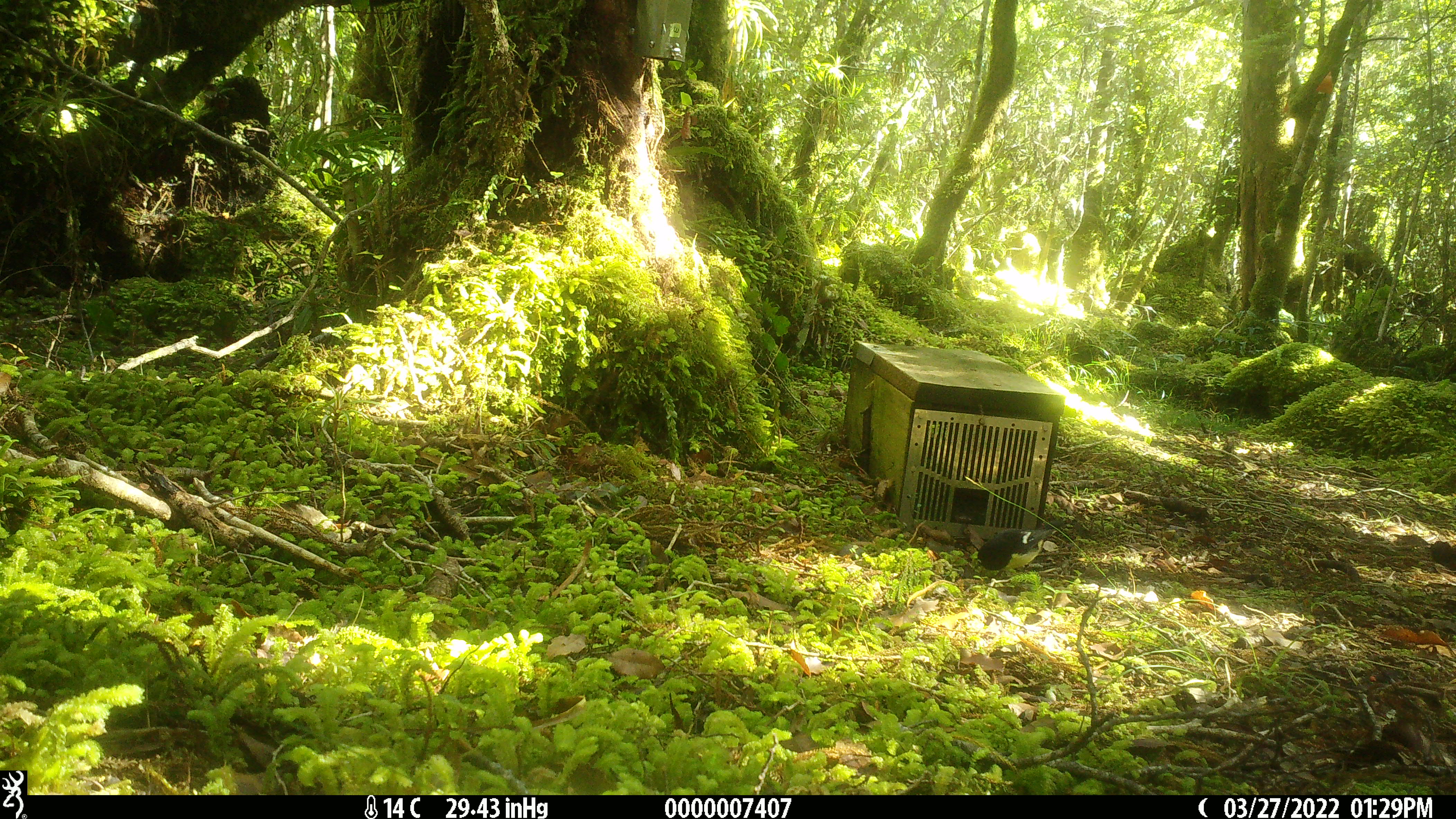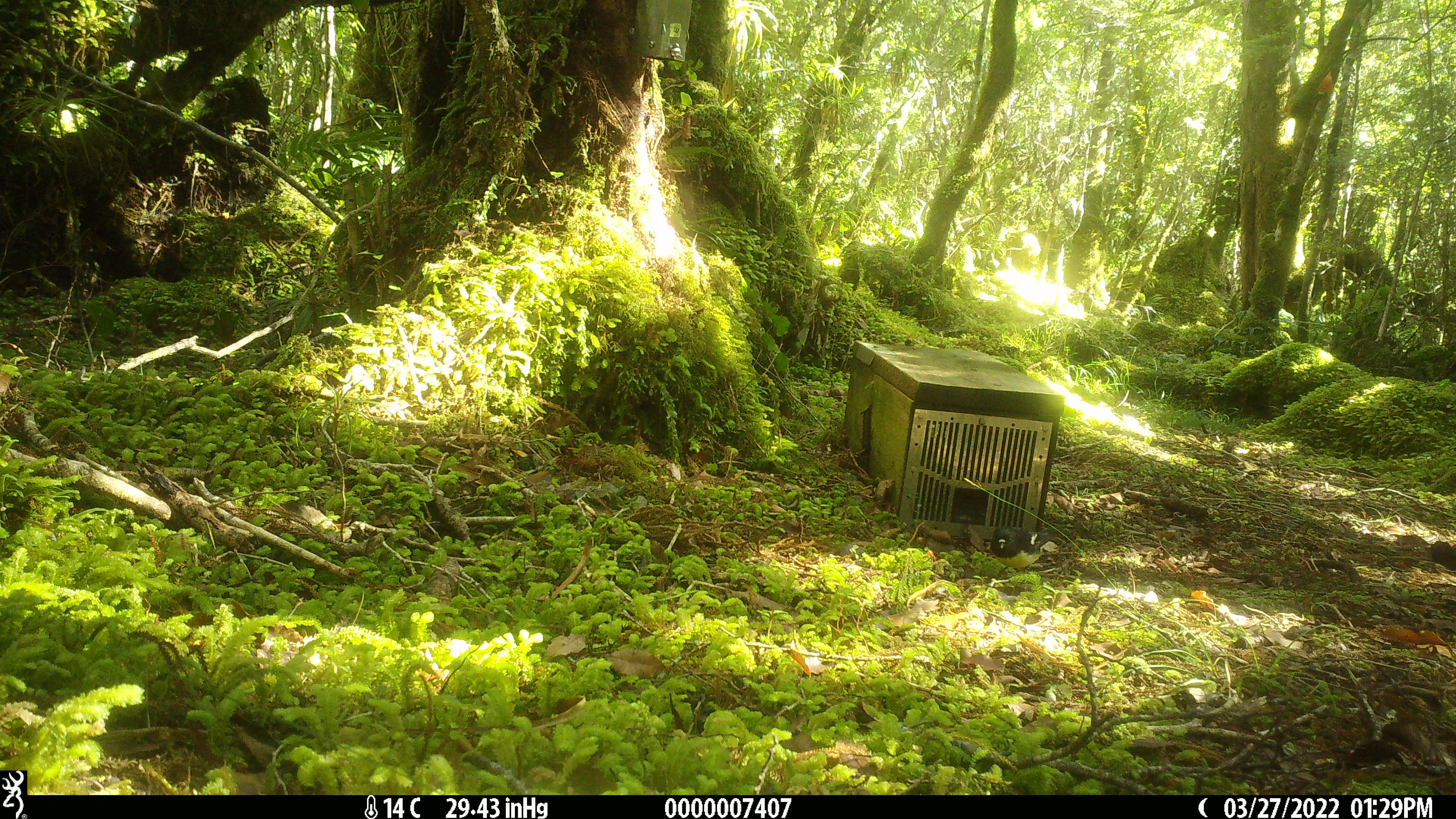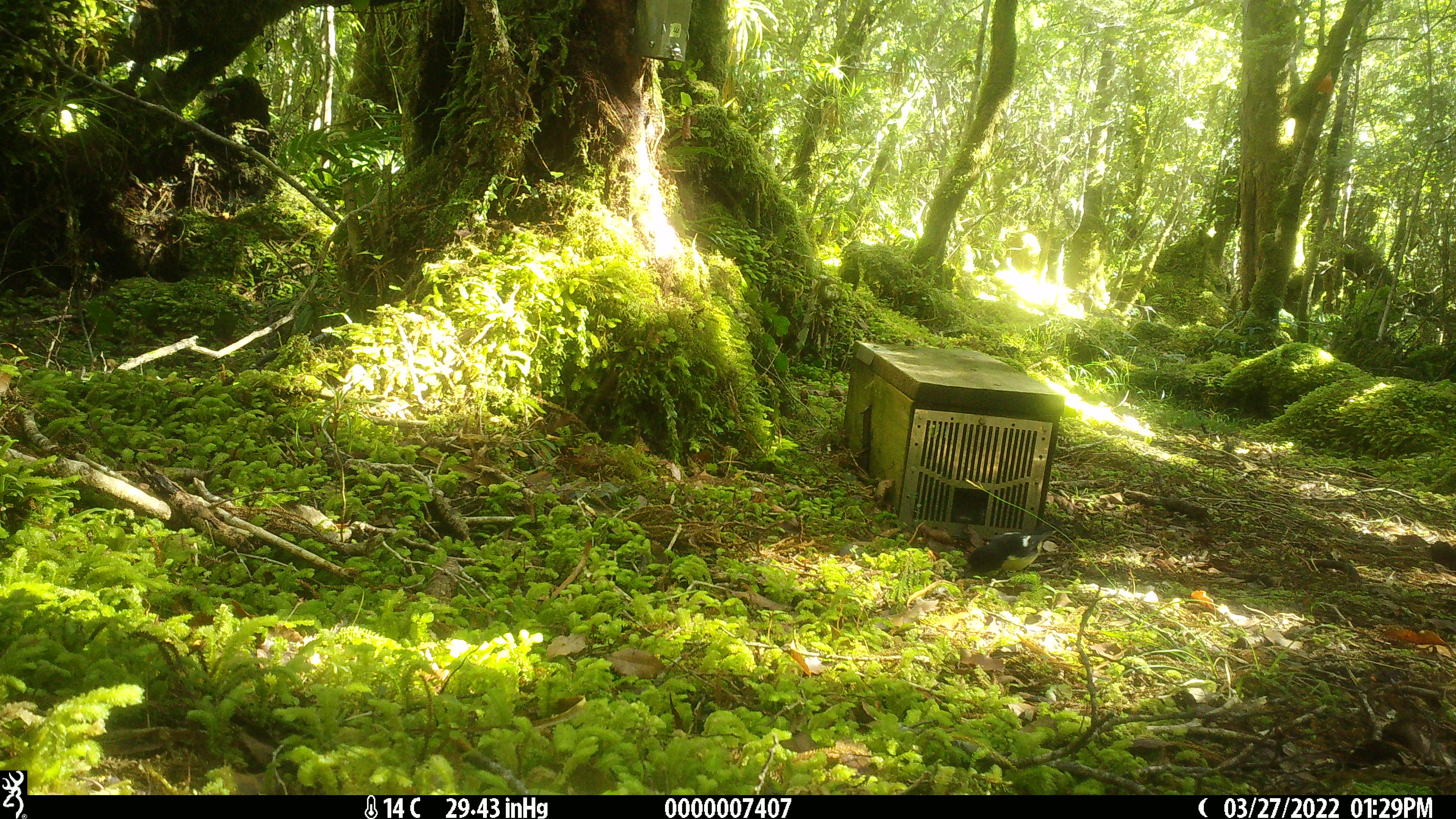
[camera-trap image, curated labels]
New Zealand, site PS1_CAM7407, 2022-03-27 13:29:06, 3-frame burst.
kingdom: Animalia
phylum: Chordata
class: Aves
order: Passeriformes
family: Petroicidae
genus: Petroica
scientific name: Petroica macrocephala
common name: tomtit